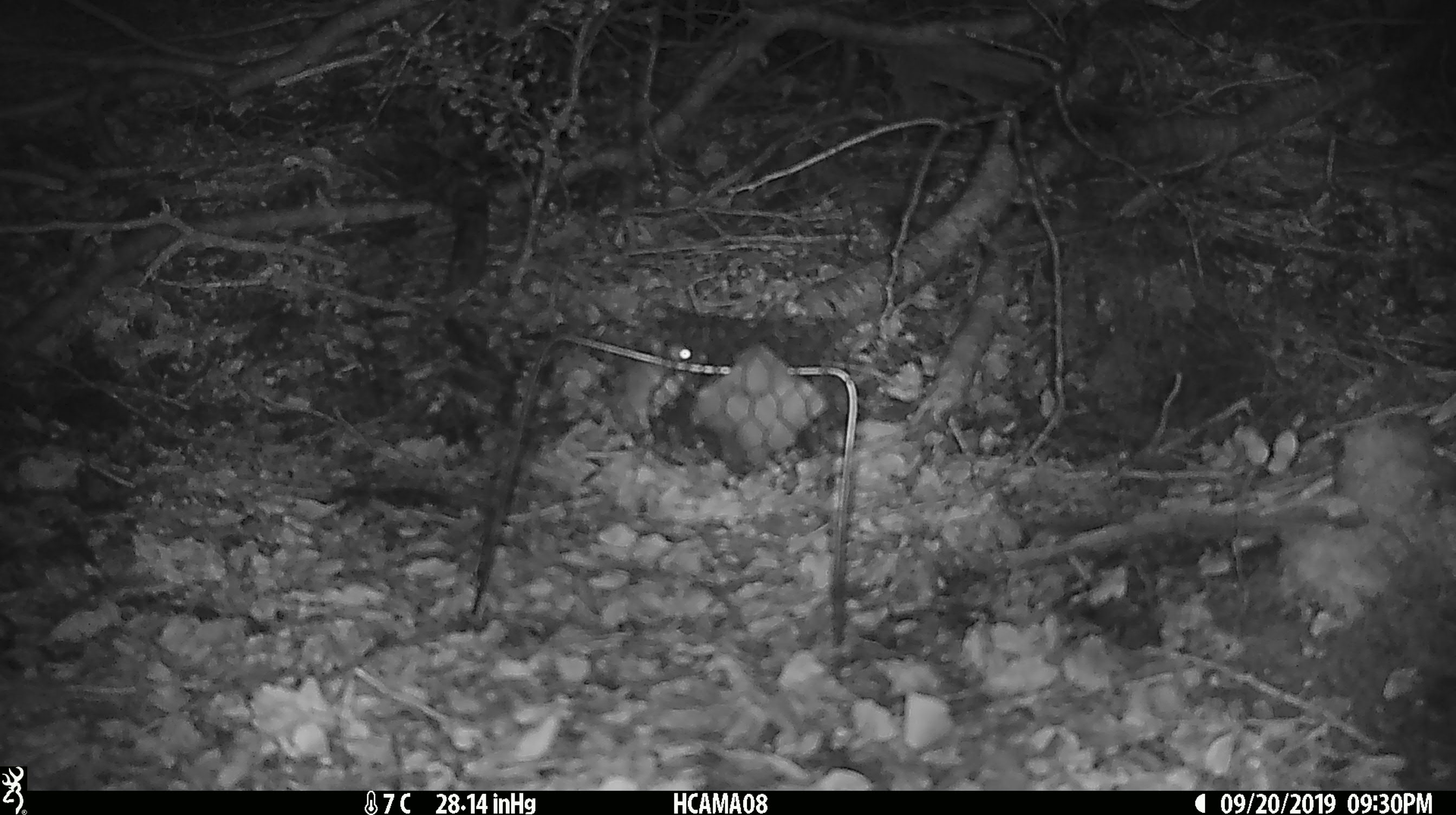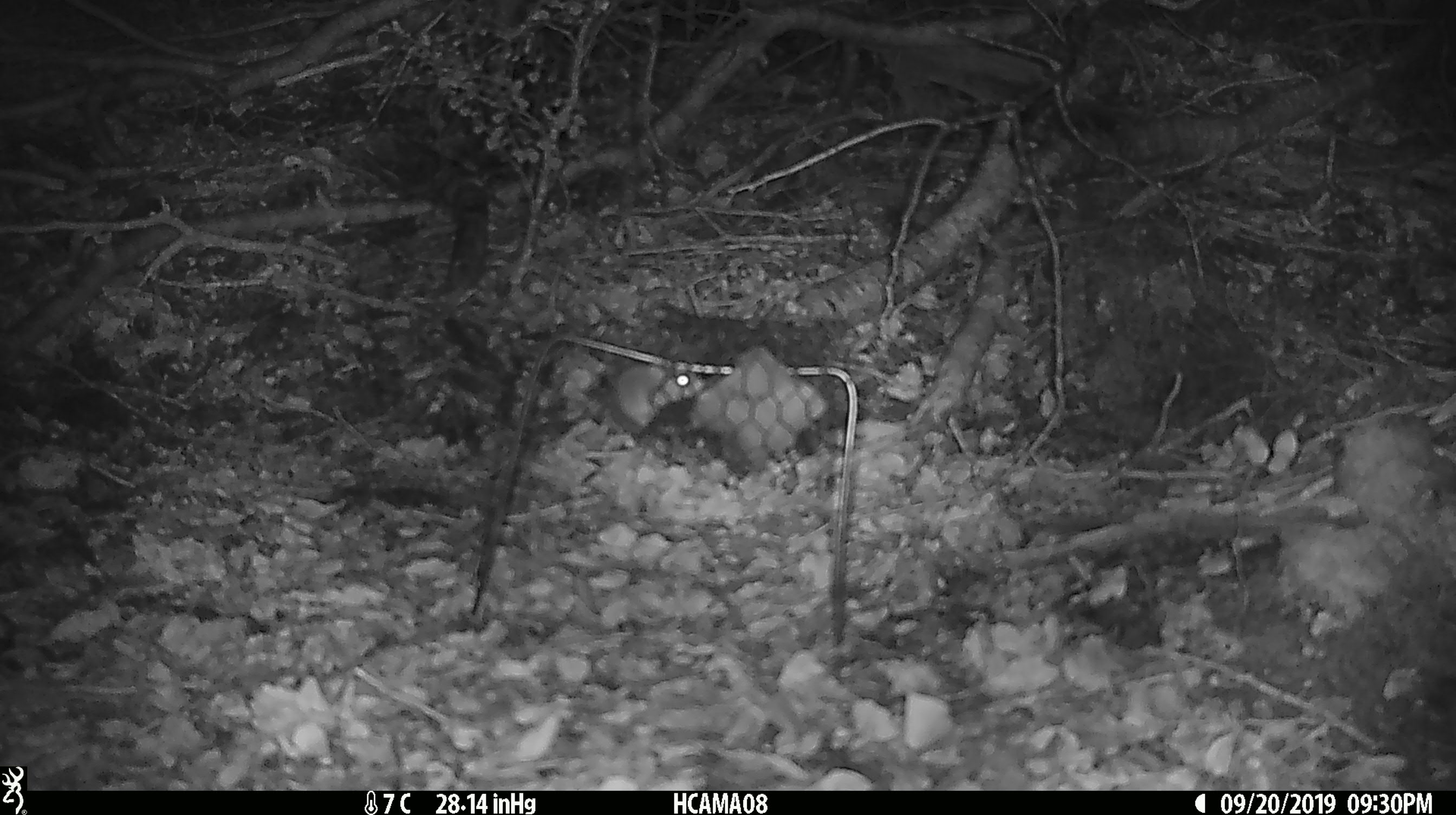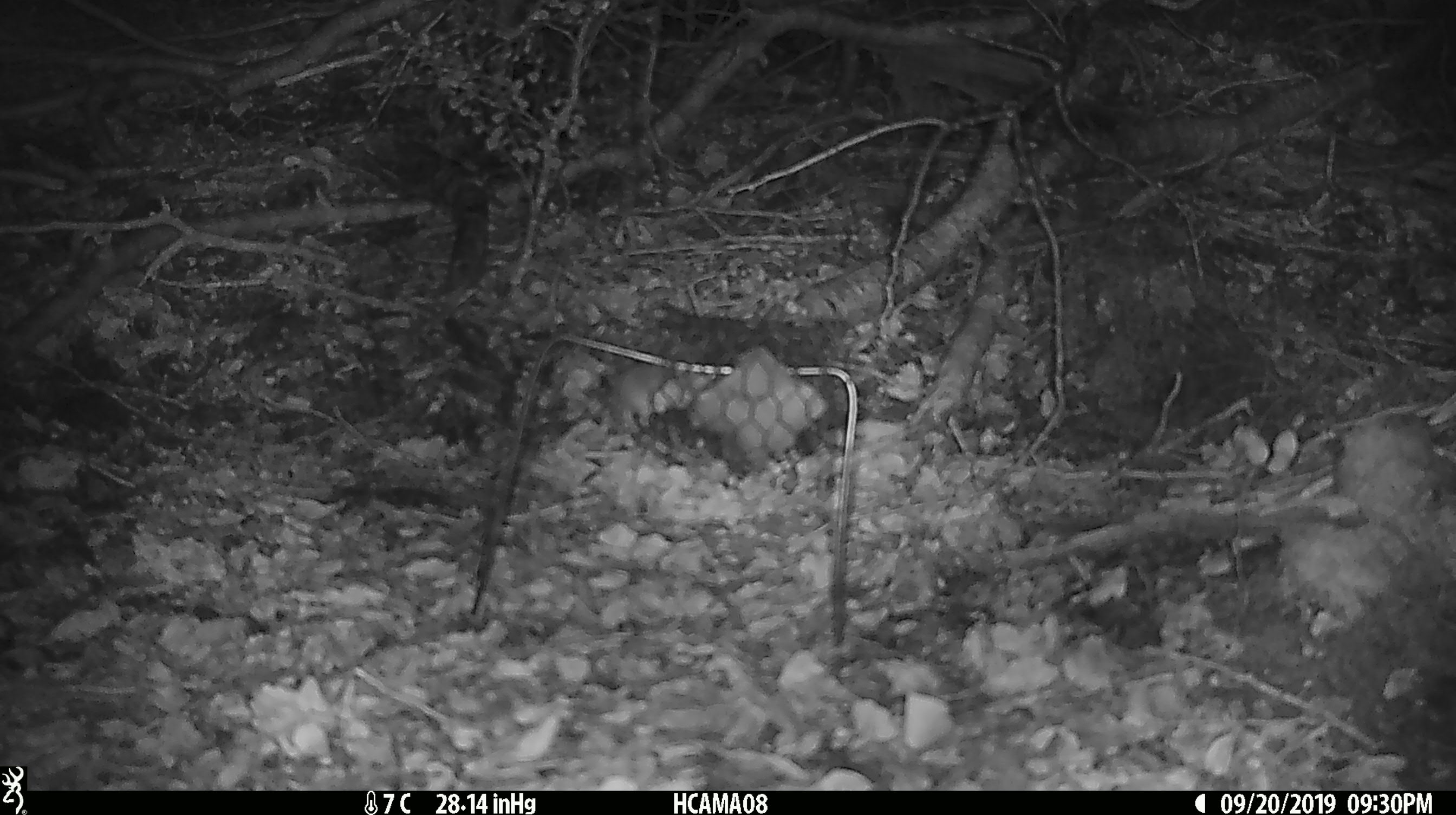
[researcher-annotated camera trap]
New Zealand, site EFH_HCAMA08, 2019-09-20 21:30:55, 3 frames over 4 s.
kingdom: Animalia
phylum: Chordata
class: Mammalia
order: Rodentia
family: Muridae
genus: Mus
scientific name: Mus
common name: mouse